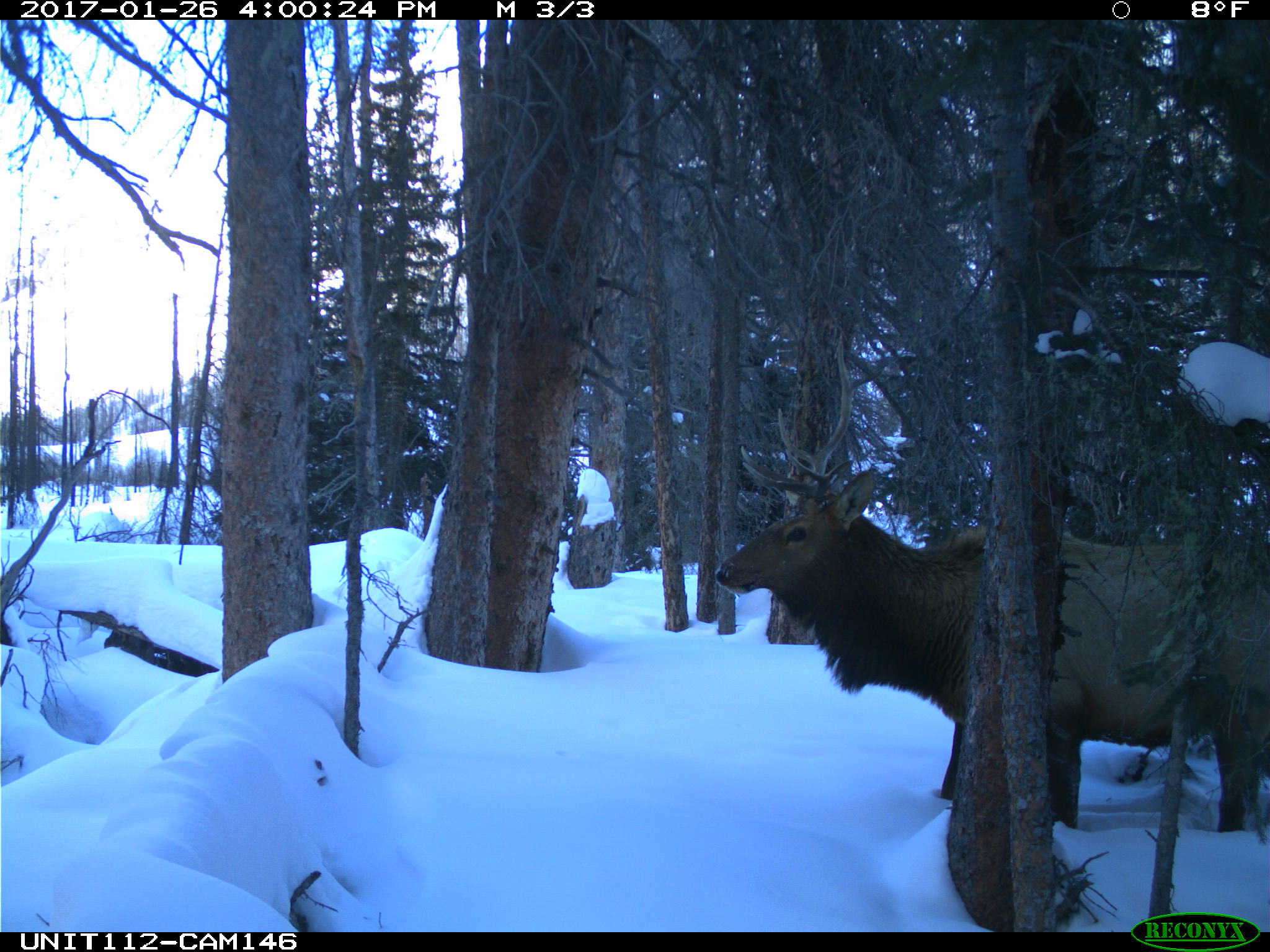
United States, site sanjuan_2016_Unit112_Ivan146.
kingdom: Animalia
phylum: Chordata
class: Mammalia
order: Artiodactyla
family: Cervidae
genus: Cervus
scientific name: Cervus elaphus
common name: red deer